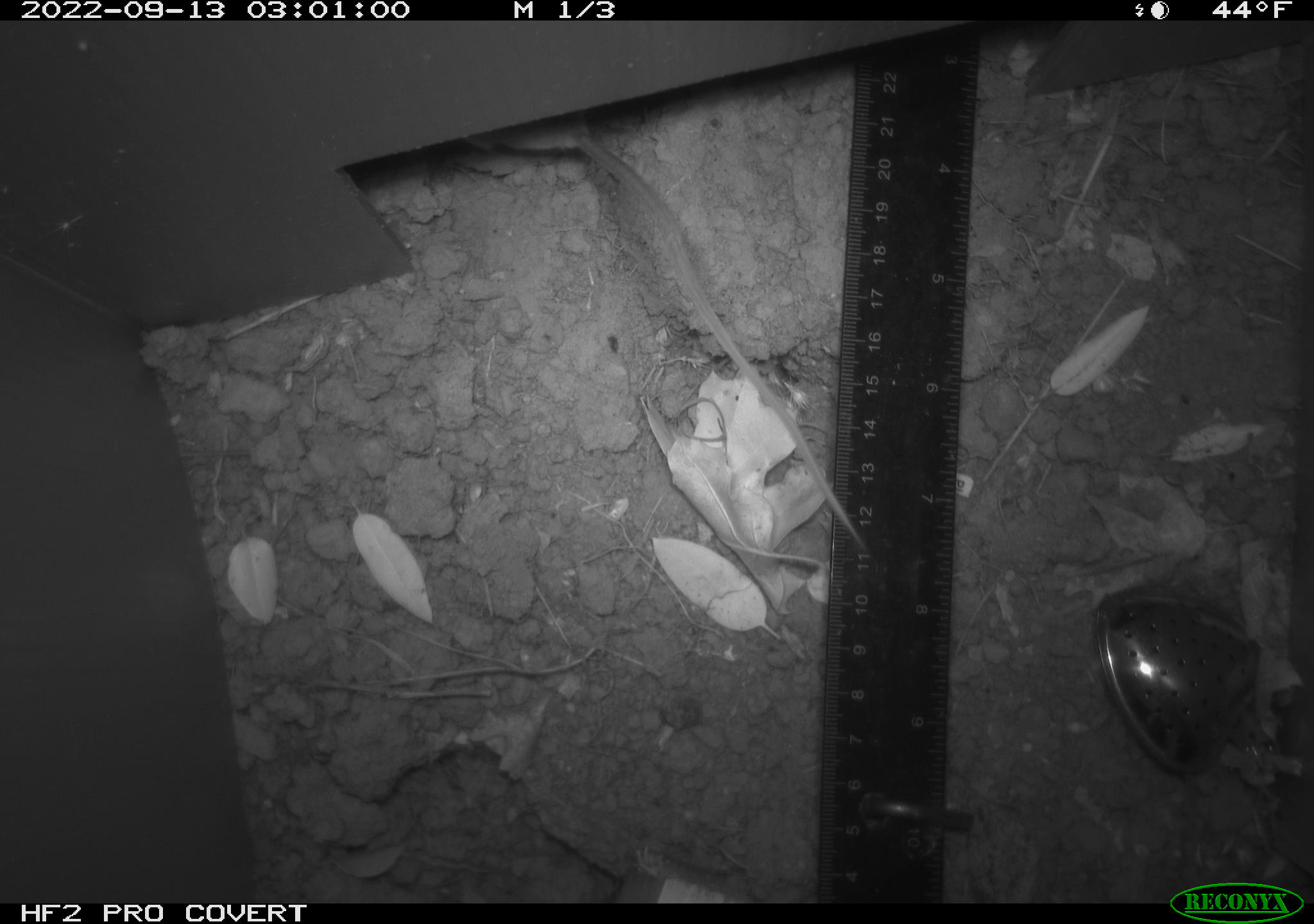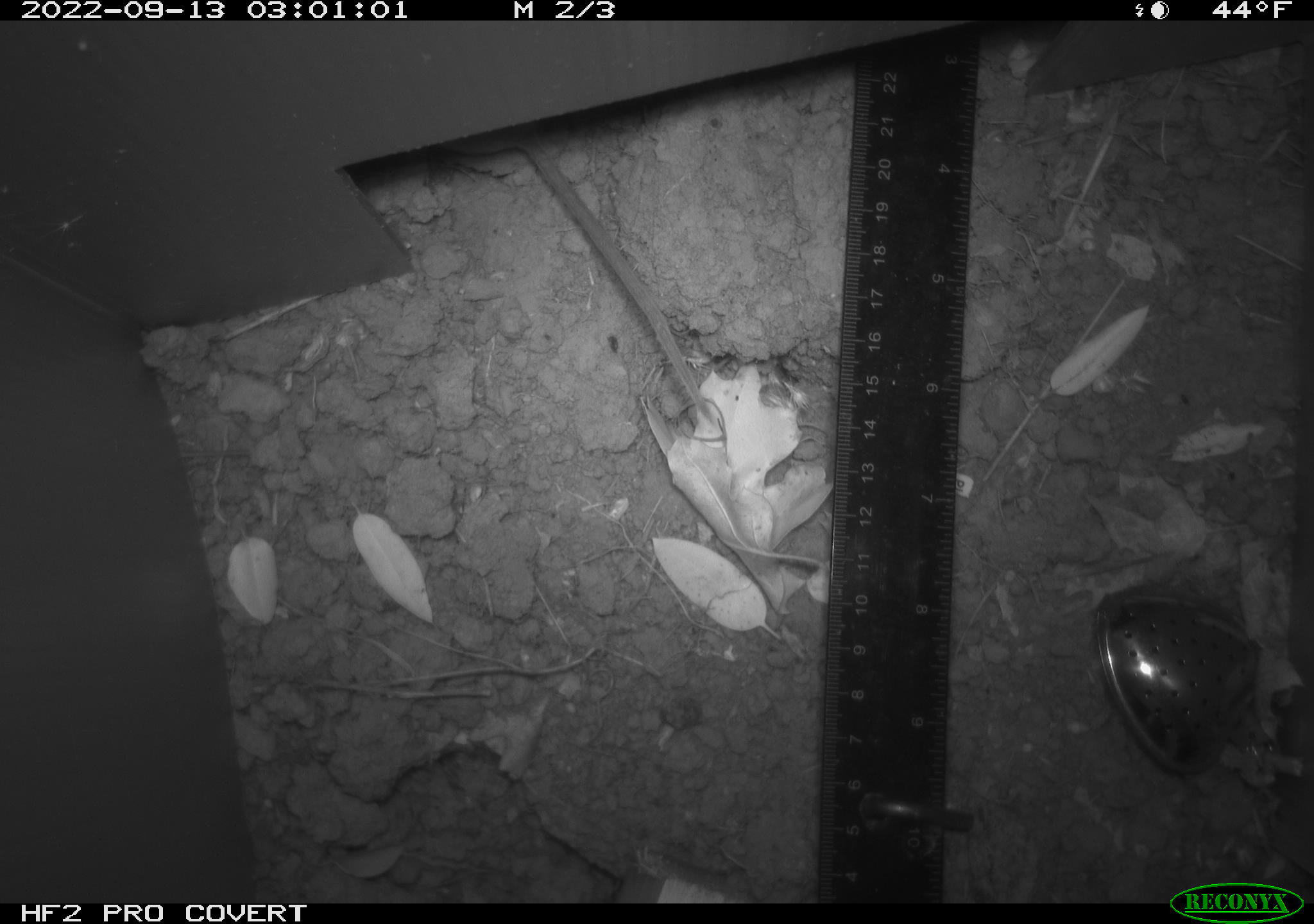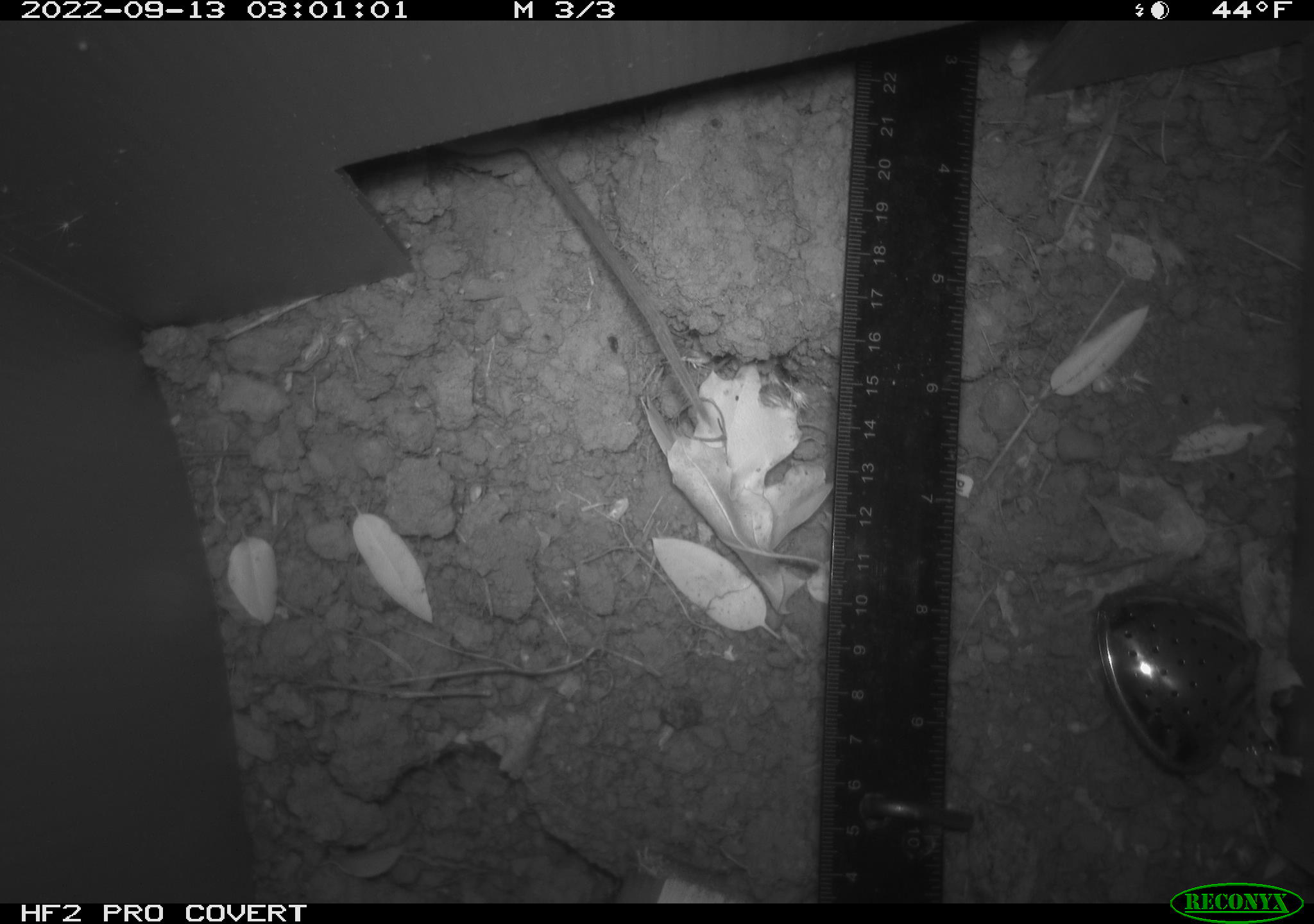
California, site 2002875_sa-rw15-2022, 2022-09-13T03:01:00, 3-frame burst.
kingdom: Animalia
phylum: Chordata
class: Mammalia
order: Rodentia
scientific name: Rodentia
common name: rodent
Rodent (Rodentia).